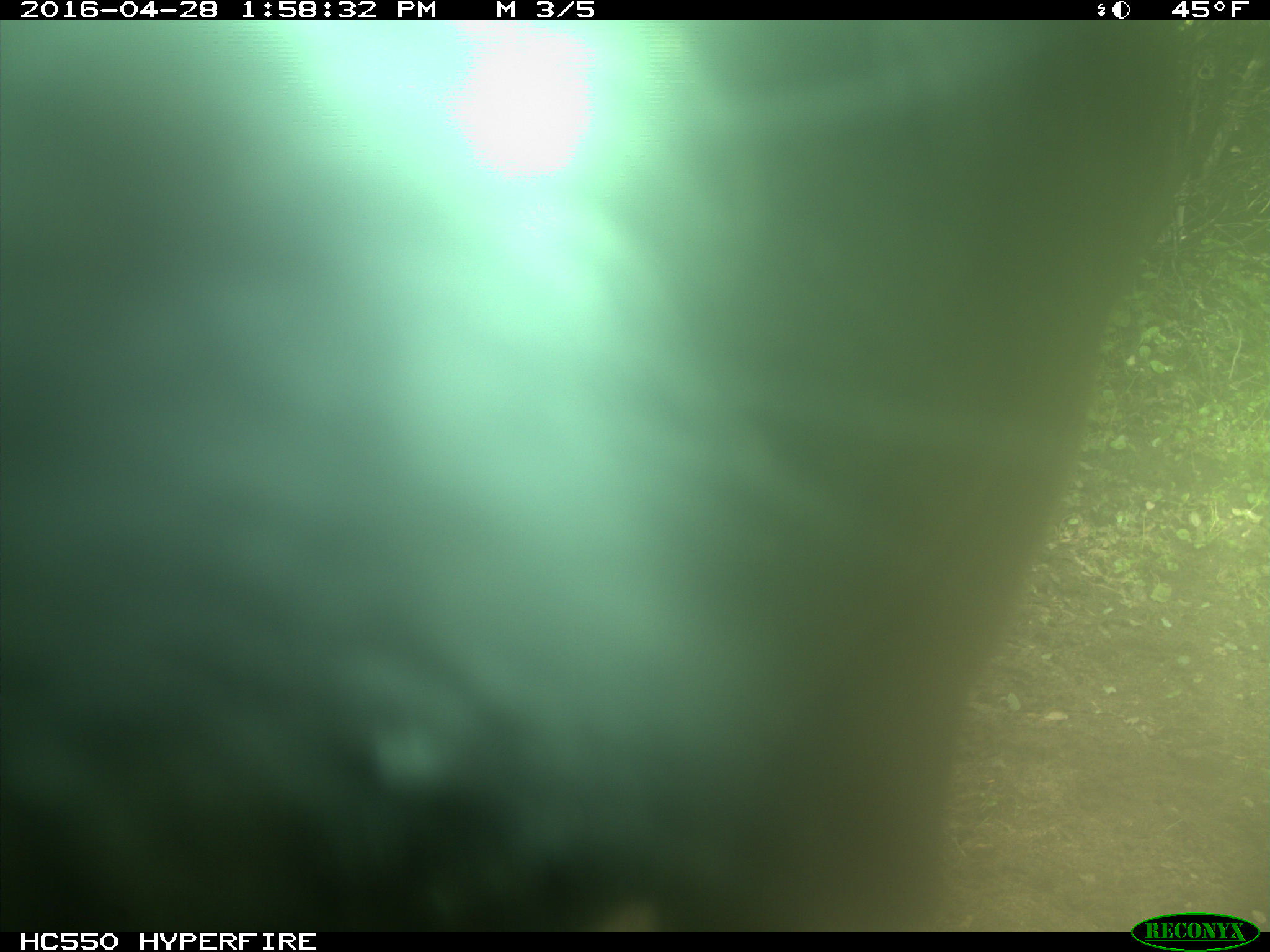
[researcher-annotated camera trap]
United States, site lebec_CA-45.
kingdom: Animalia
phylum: Chordata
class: Mammalia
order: Artiodactyla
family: Bovidae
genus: Bos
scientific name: Bos taurus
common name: domestic cow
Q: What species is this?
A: Bos taurus (domestic cow).